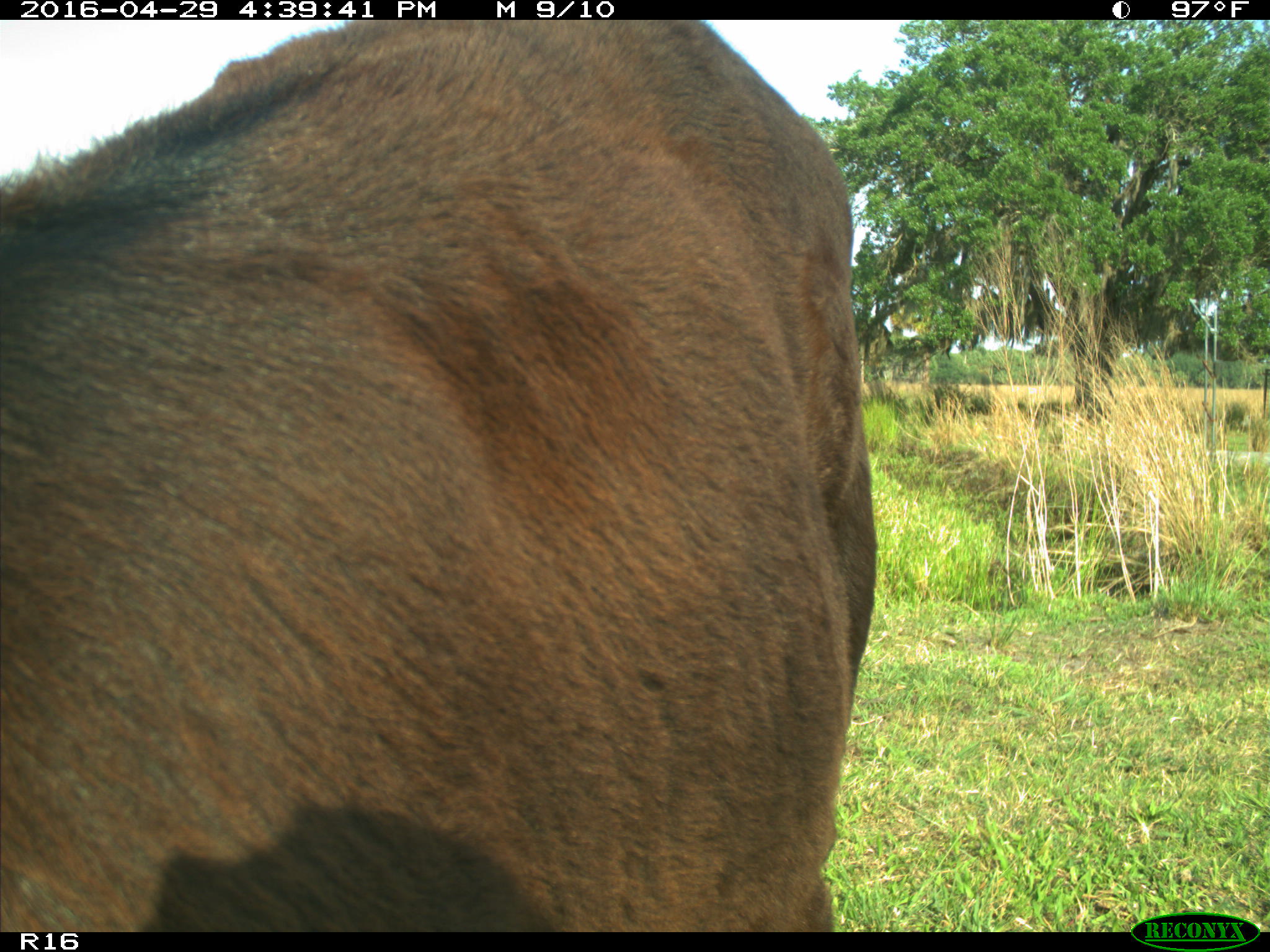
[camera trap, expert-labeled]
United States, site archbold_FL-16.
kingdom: Animalia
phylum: Chordata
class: Mammalia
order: Artiodactyla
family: Bovidae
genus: Bos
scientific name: Bos taurus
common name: domestic cow